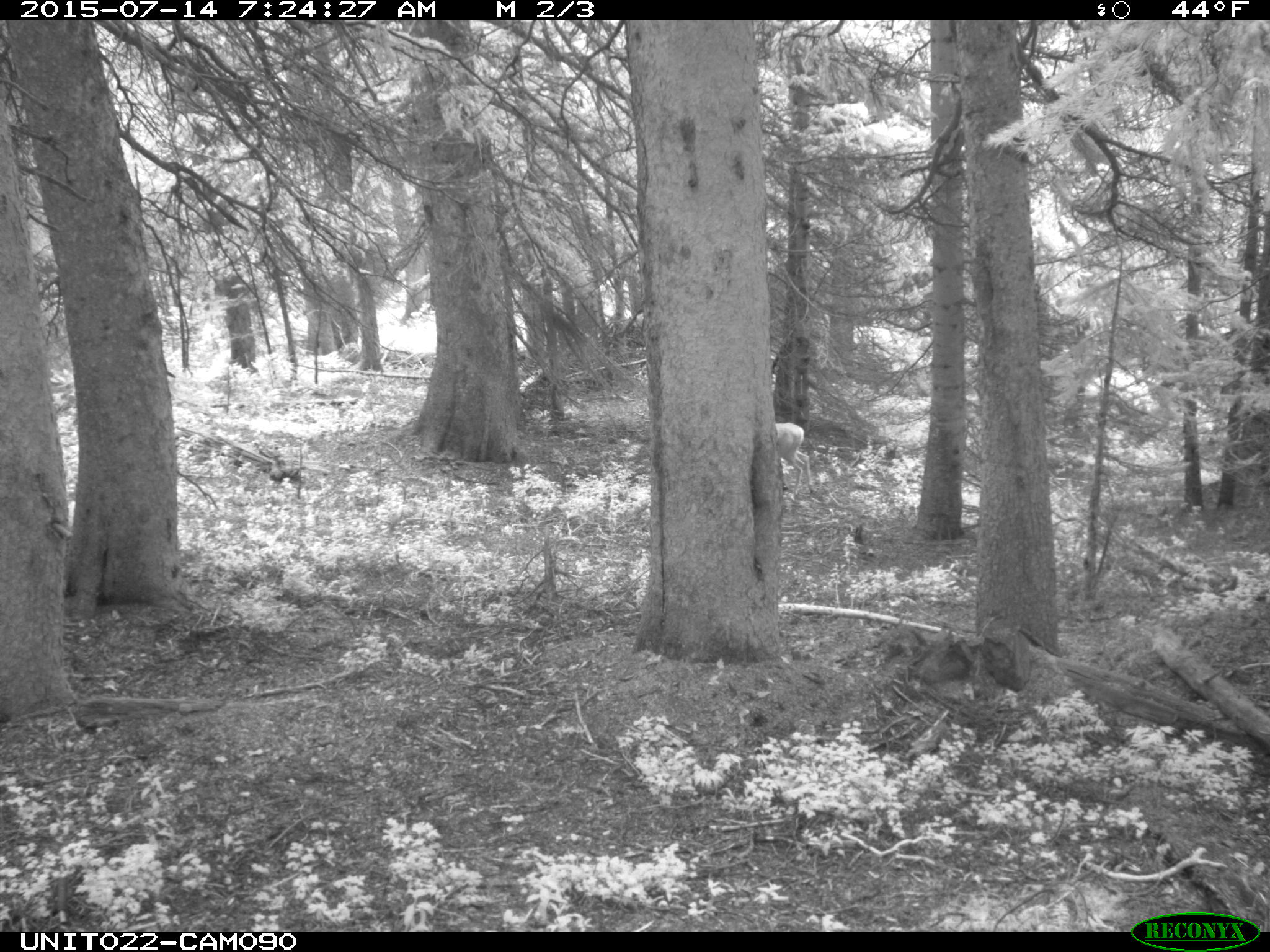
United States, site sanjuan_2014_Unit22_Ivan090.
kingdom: Animalia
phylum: Chordata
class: Mammalia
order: Artiodactyla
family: Cervidae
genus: Odocoileus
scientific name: Odocoileus hemionus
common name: mule deer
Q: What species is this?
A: Odocoileus hemionus (mule deer).